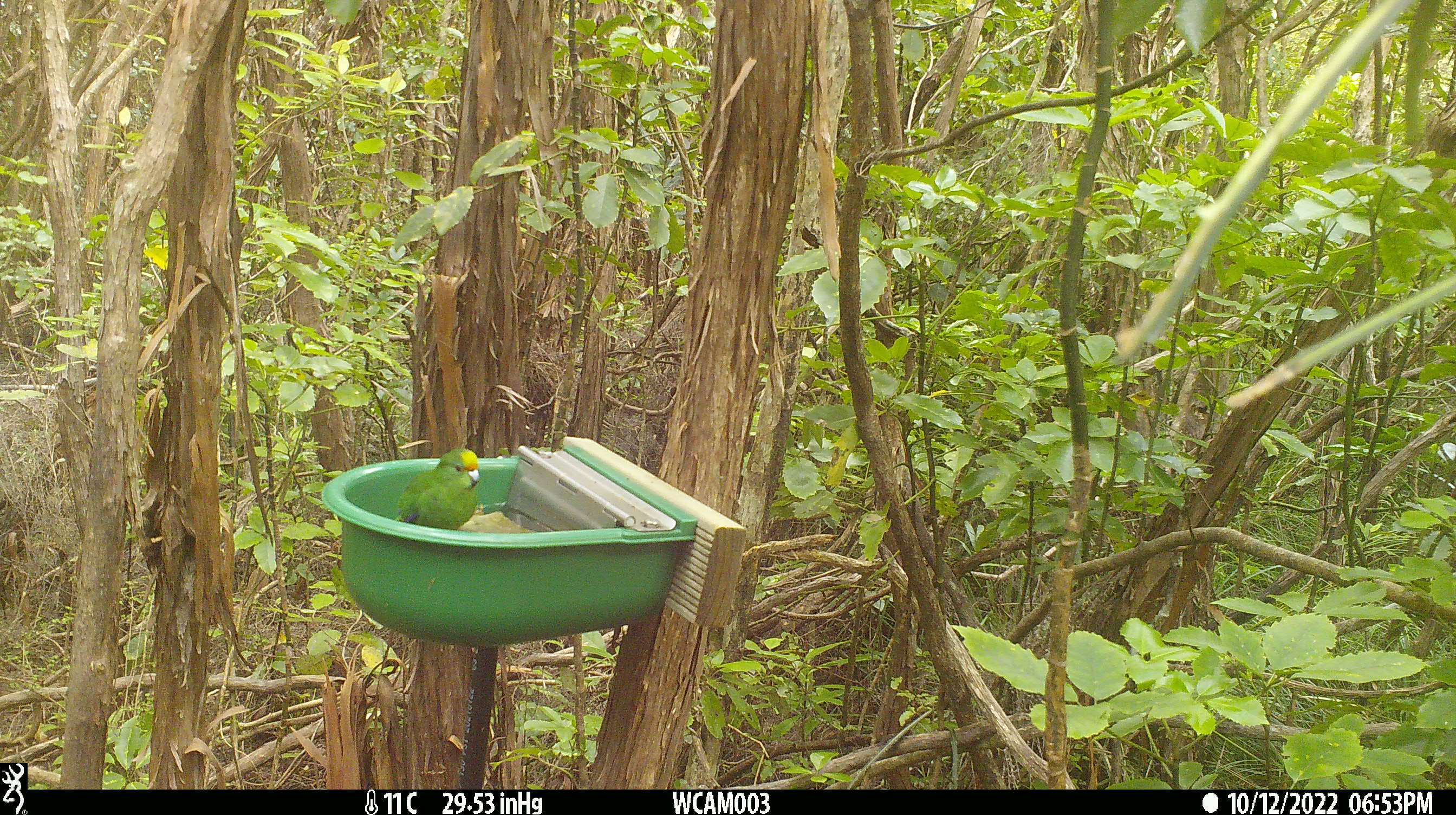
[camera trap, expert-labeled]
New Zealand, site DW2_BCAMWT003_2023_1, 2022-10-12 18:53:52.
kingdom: Animalia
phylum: Chordata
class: Aves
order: Psittaciformes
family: Psittaculidae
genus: Cyanoramphus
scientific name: Cyanoramphus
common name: parakeet